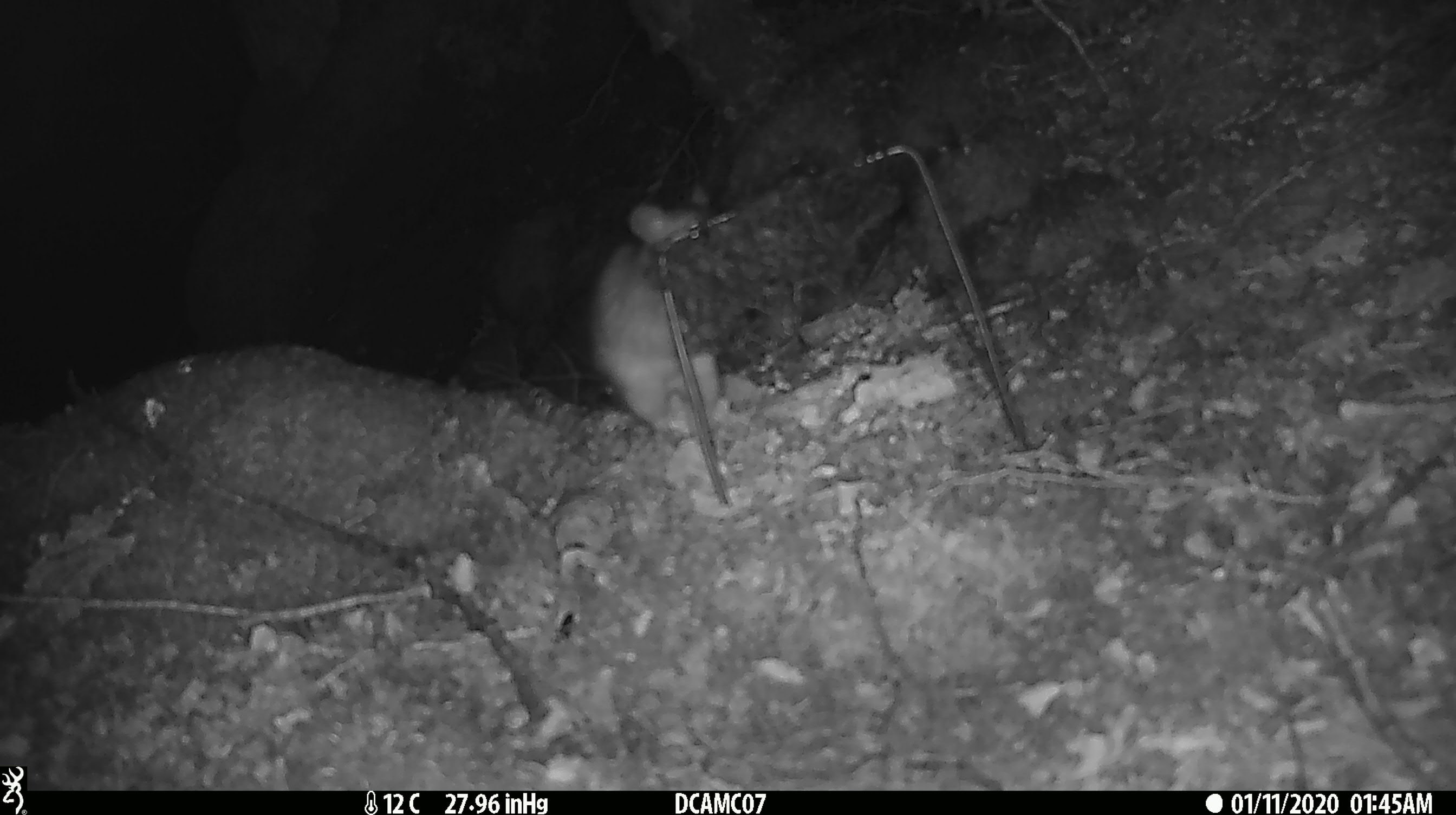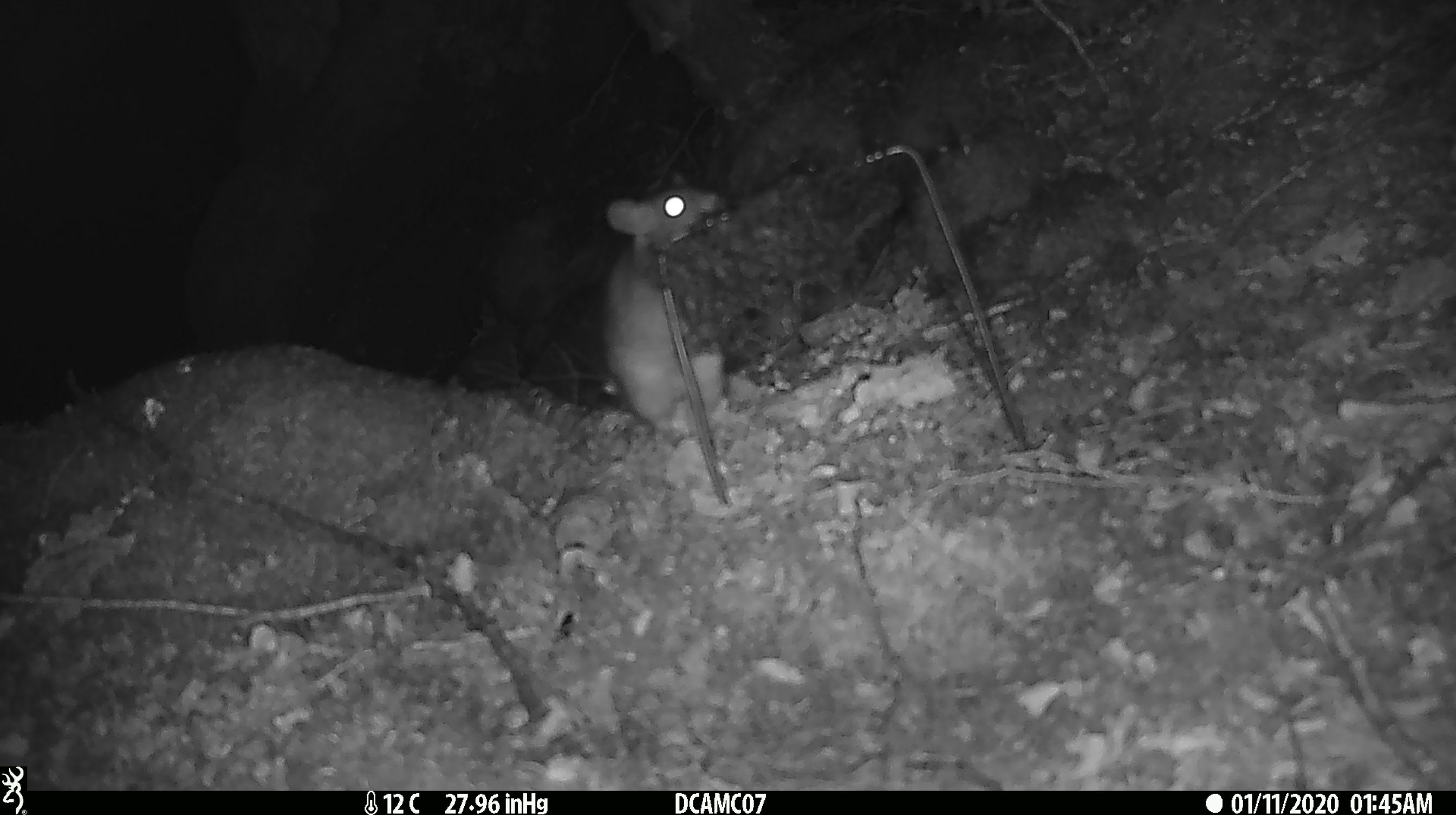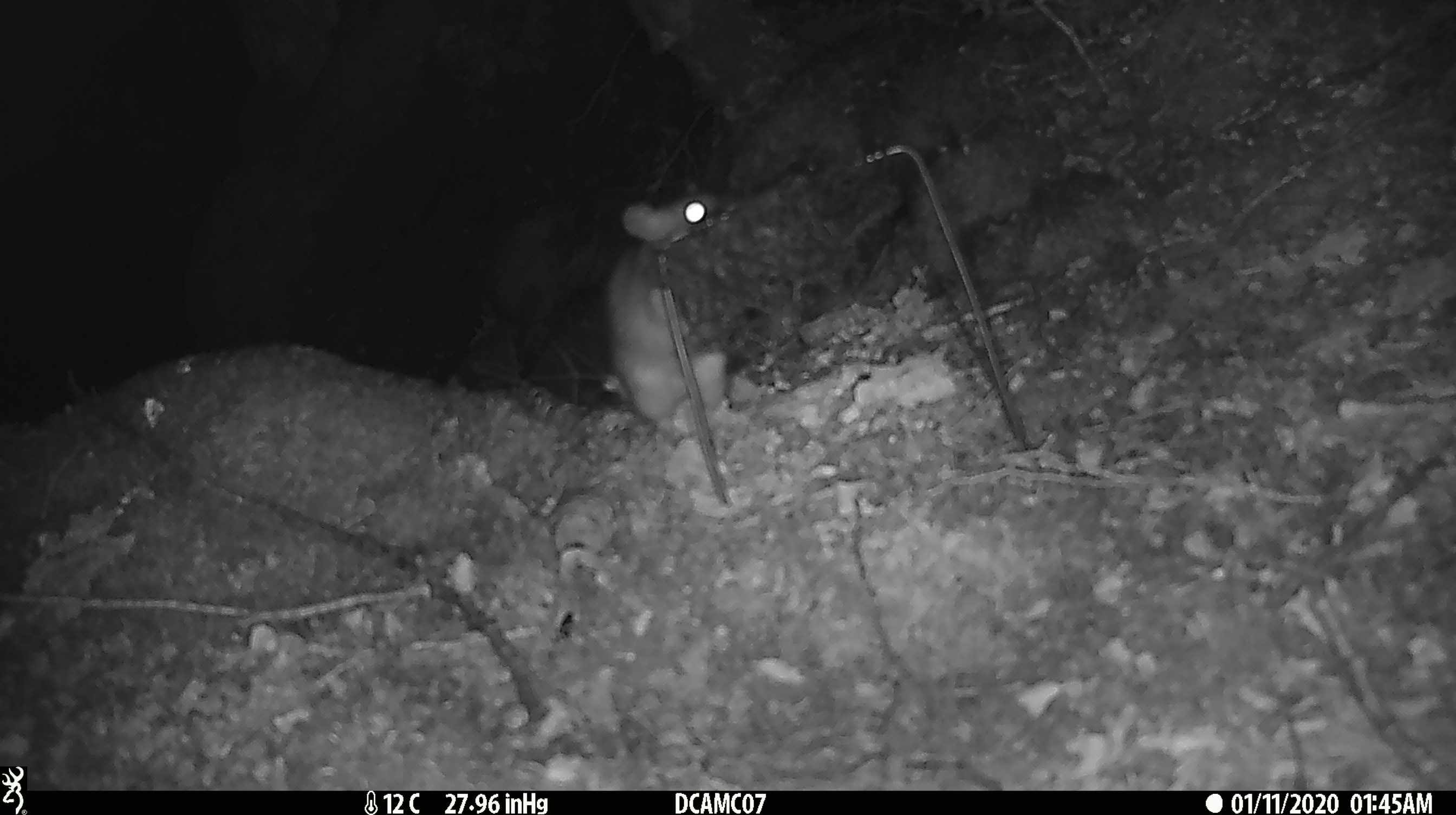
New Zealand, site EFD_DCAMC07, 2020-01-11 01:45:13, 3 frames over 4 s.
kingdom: Animalia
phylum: Chordata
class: Mammalia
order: Rodentia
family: Muridae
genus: Rattus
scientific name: Rattus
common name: rat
Rat (Rattus).